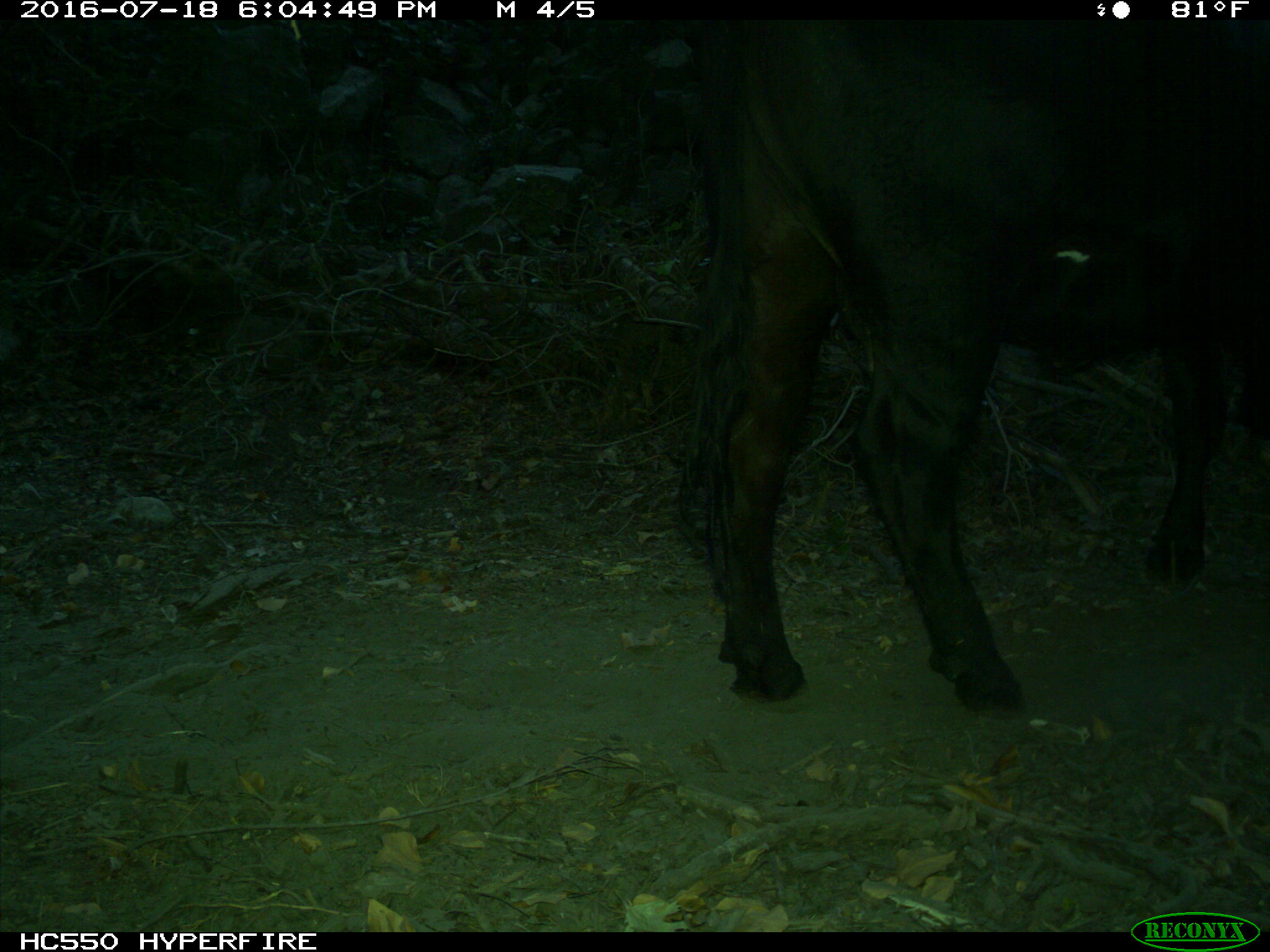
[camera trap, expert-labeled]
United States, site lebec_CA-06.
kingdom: Animalia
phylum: Chordata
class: Mammalia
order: Artiodactyla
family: Bovidae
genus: Bos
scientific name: Bos taurus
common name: domestic cow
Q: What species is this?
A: Bos taurus (domestic cow).